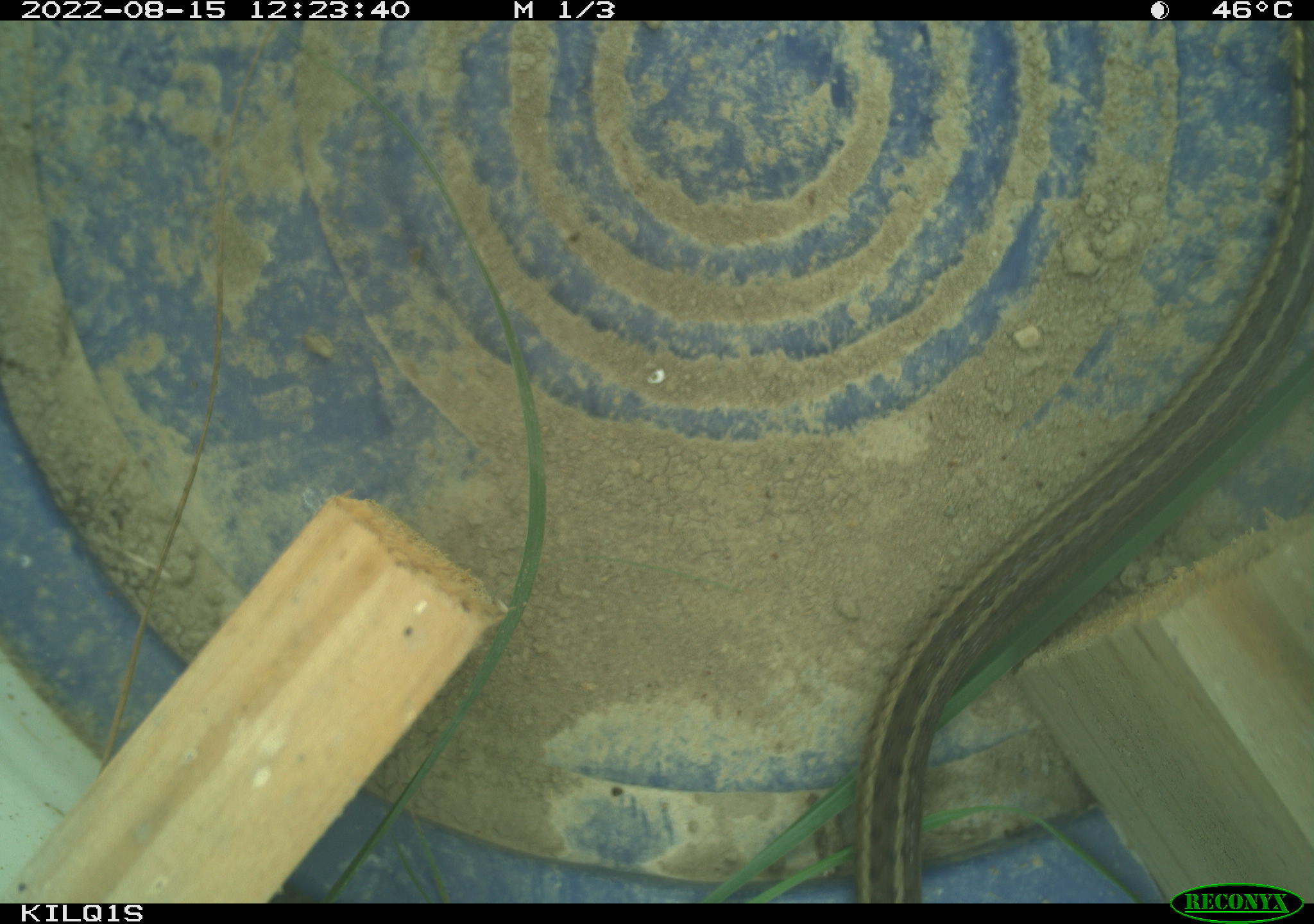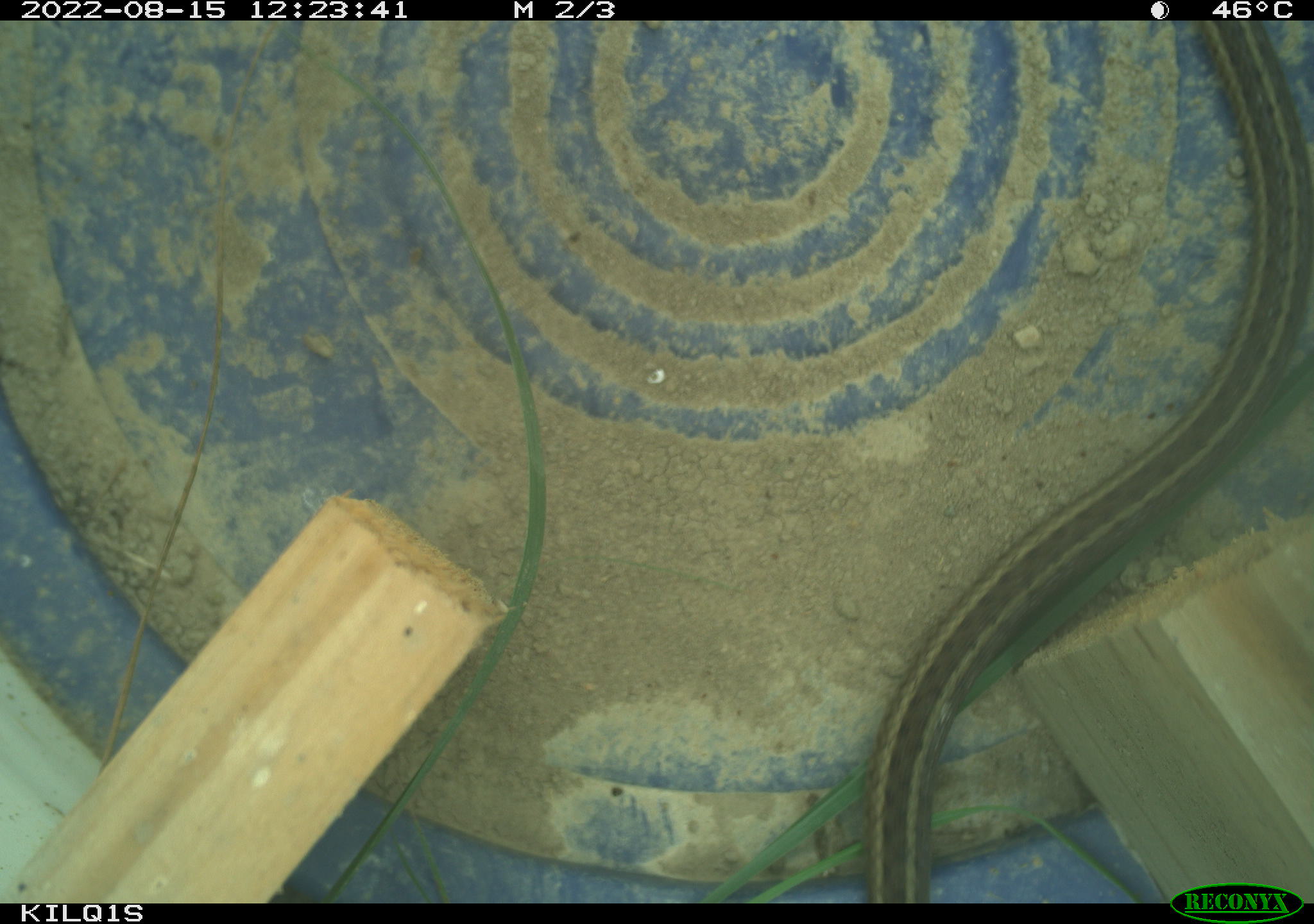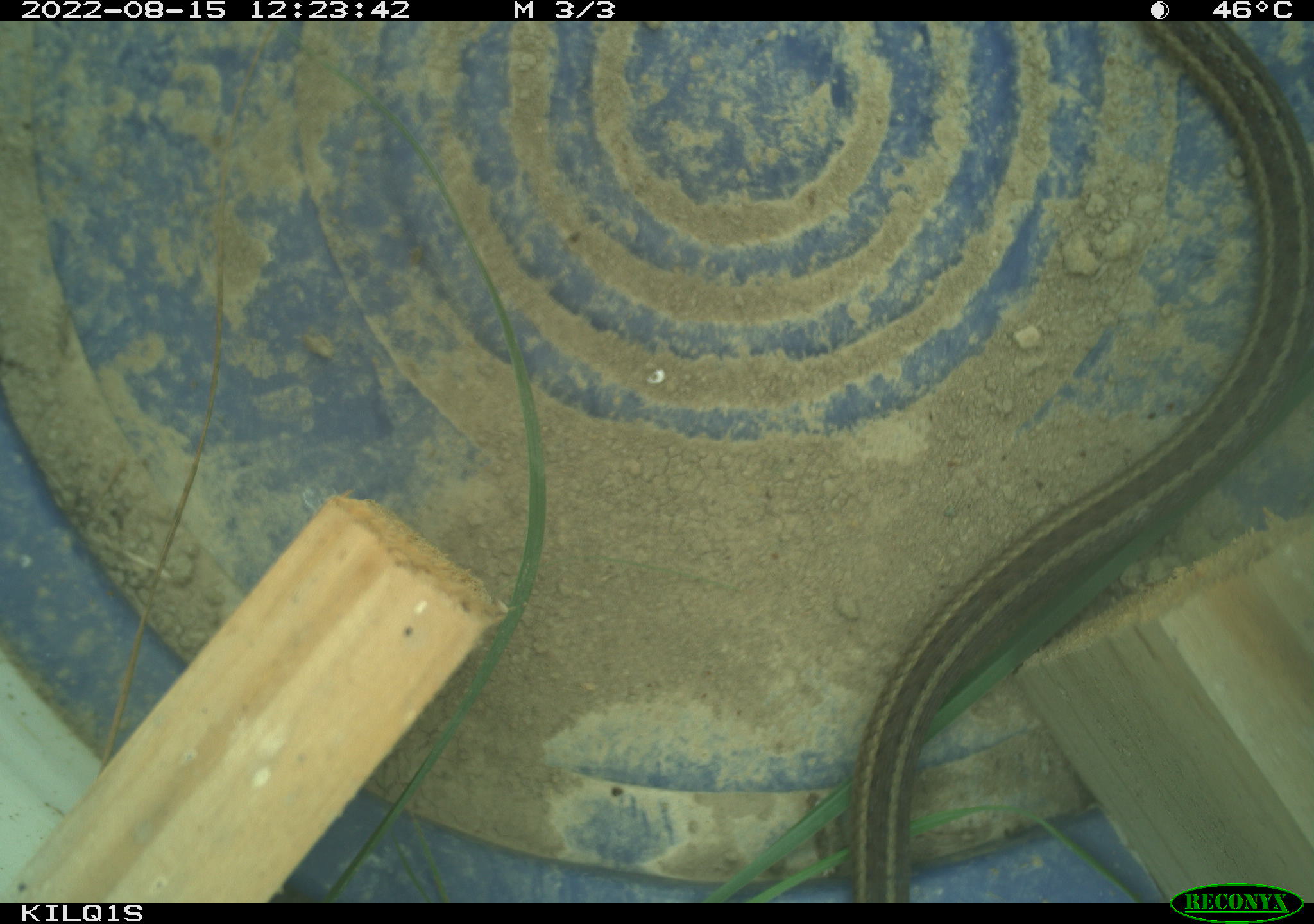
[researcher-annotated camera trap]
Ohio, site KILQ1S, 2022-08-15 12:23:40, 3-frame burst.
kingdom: Animalia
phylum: Chordata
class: Reptilia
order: Squamata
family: Colubridae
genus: Thamnophis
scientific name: Thamnophis sirtalis sirtalis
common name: eastern gartersnake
Eastern gartersnake (Thamnophis sirtalis sirtalis).